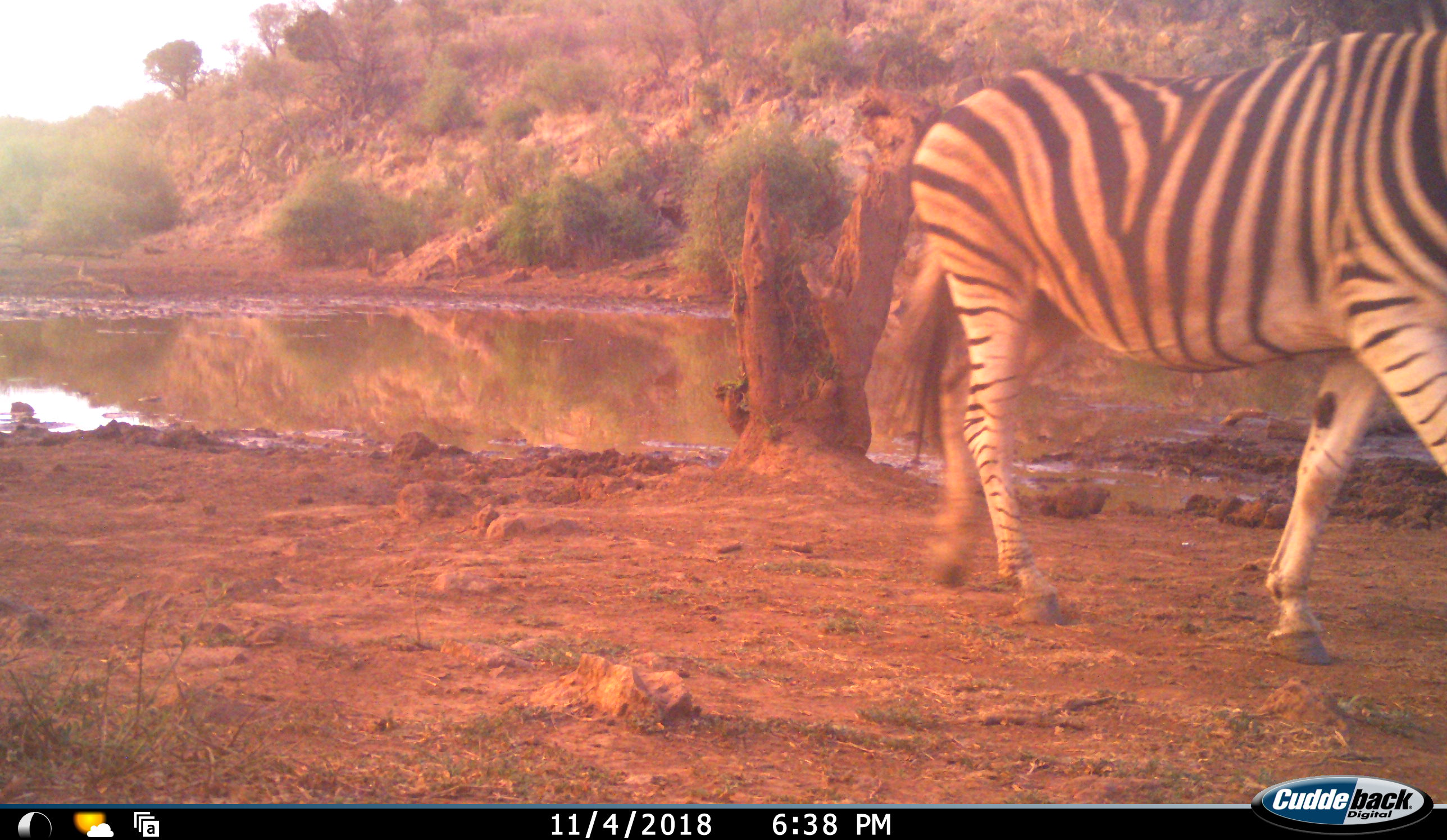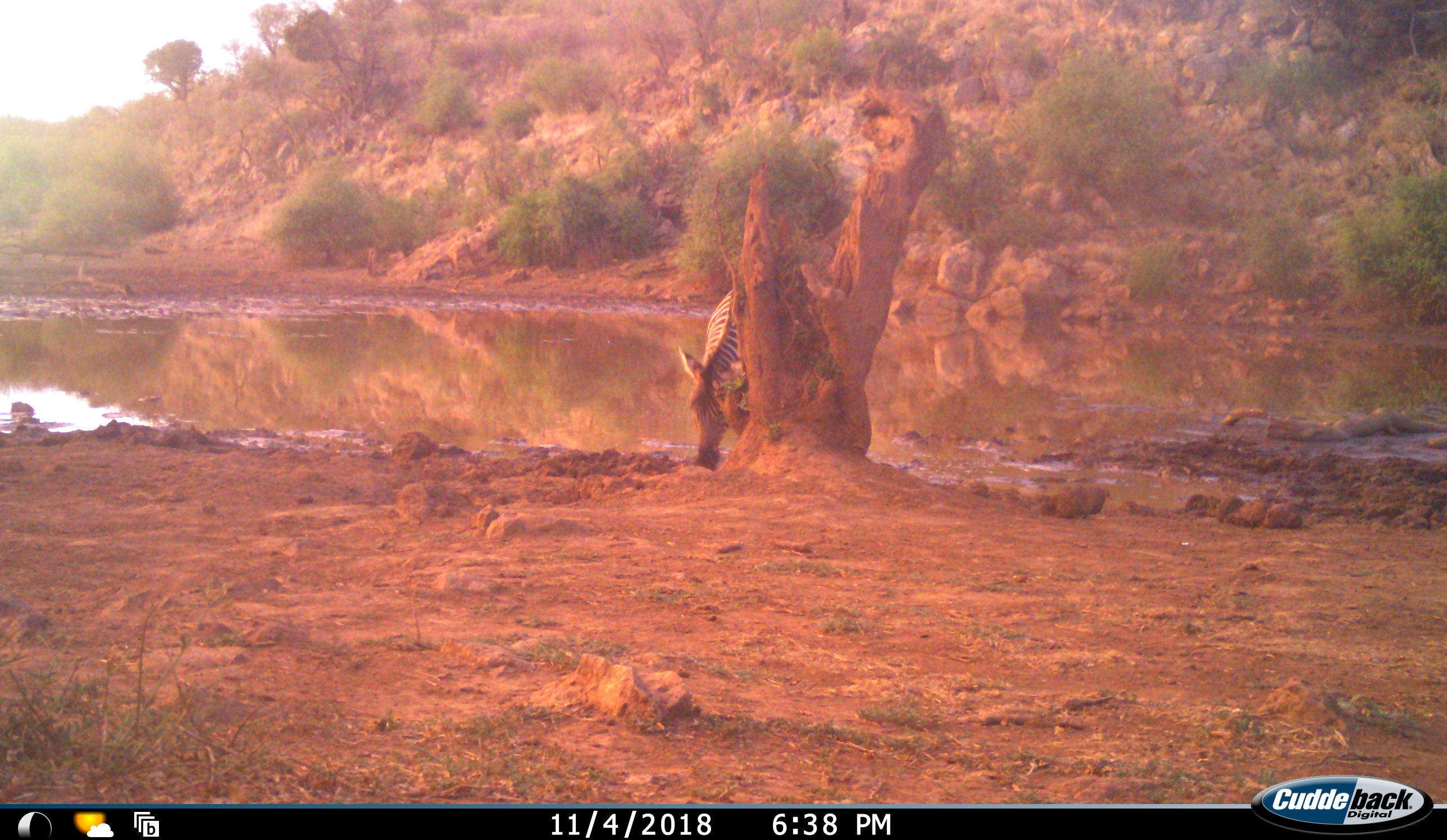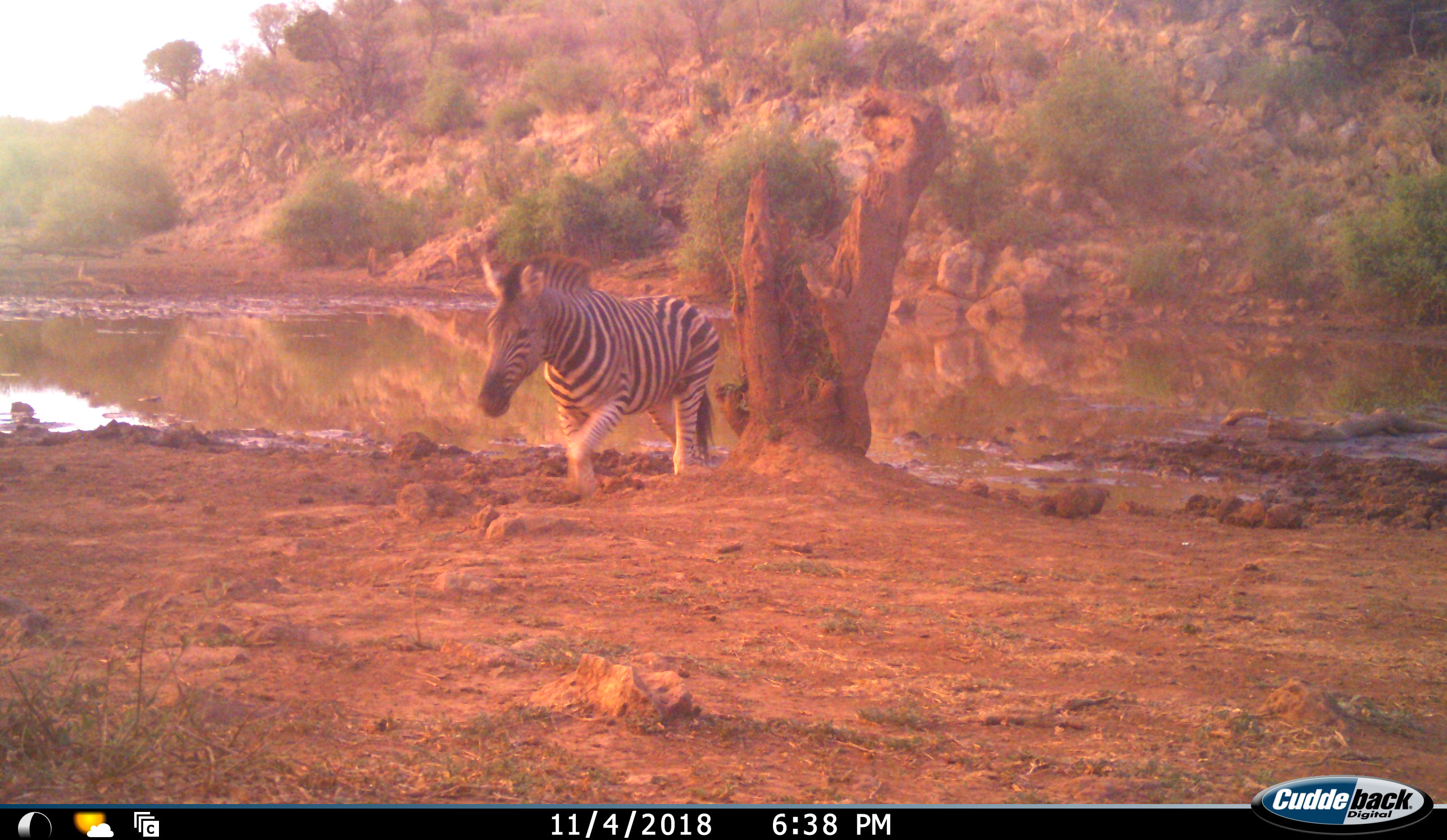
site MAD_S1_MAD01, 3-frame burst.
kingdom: Animalia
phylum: Chordata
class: Mammalia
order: Perissodactyla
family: Equidae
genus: Equus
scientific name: Equus quagga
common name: plains zebra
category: zebraplains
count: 1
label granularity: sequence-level